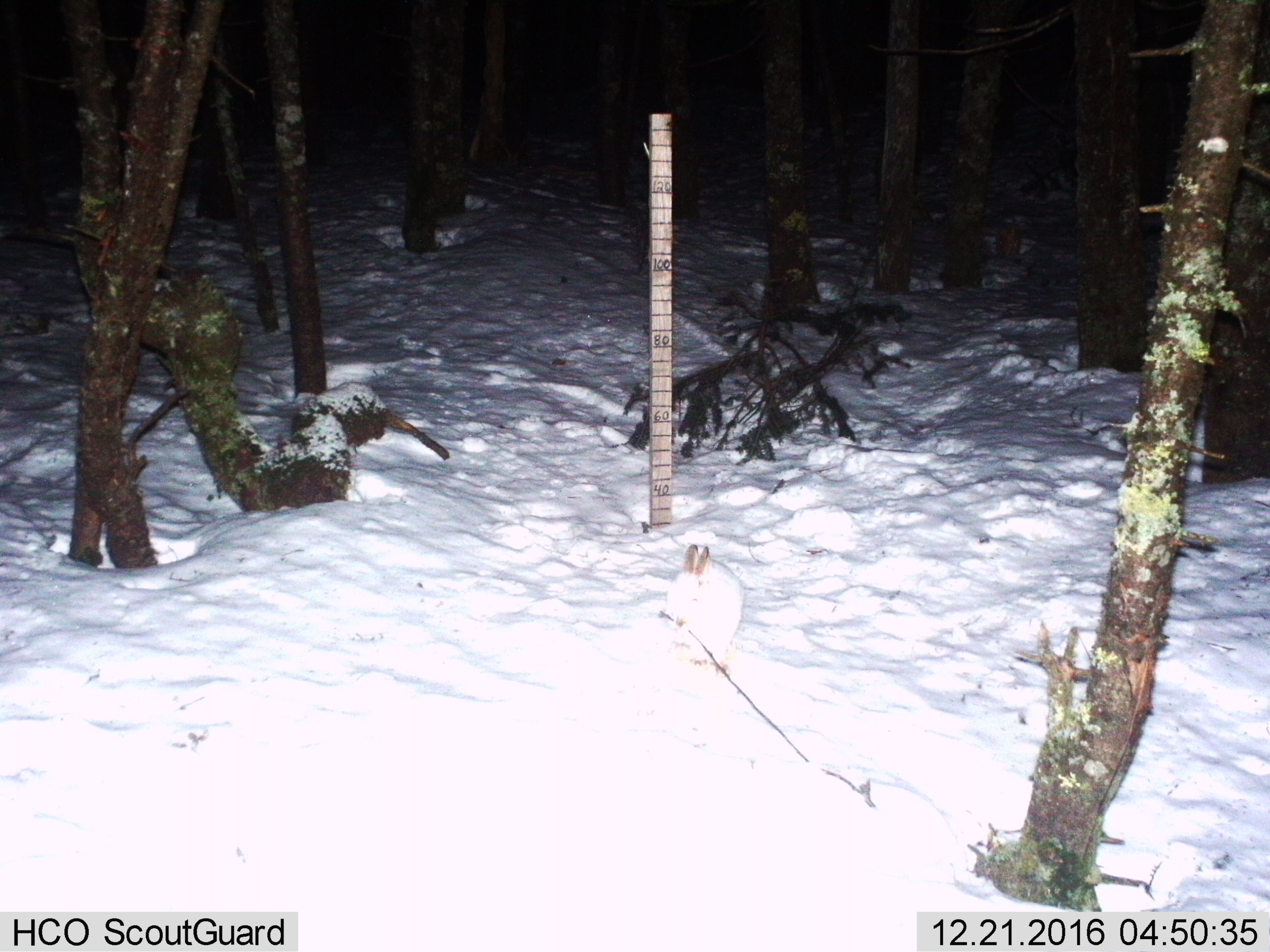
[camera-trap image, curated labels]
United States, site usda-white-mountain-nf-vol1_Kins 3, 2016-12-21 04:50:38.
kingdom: Animalia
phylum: Chordata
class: Mammalia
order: Lagomorpha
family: Leporidae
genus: Lepus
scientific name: Lepus americanus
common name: snowshoe hare